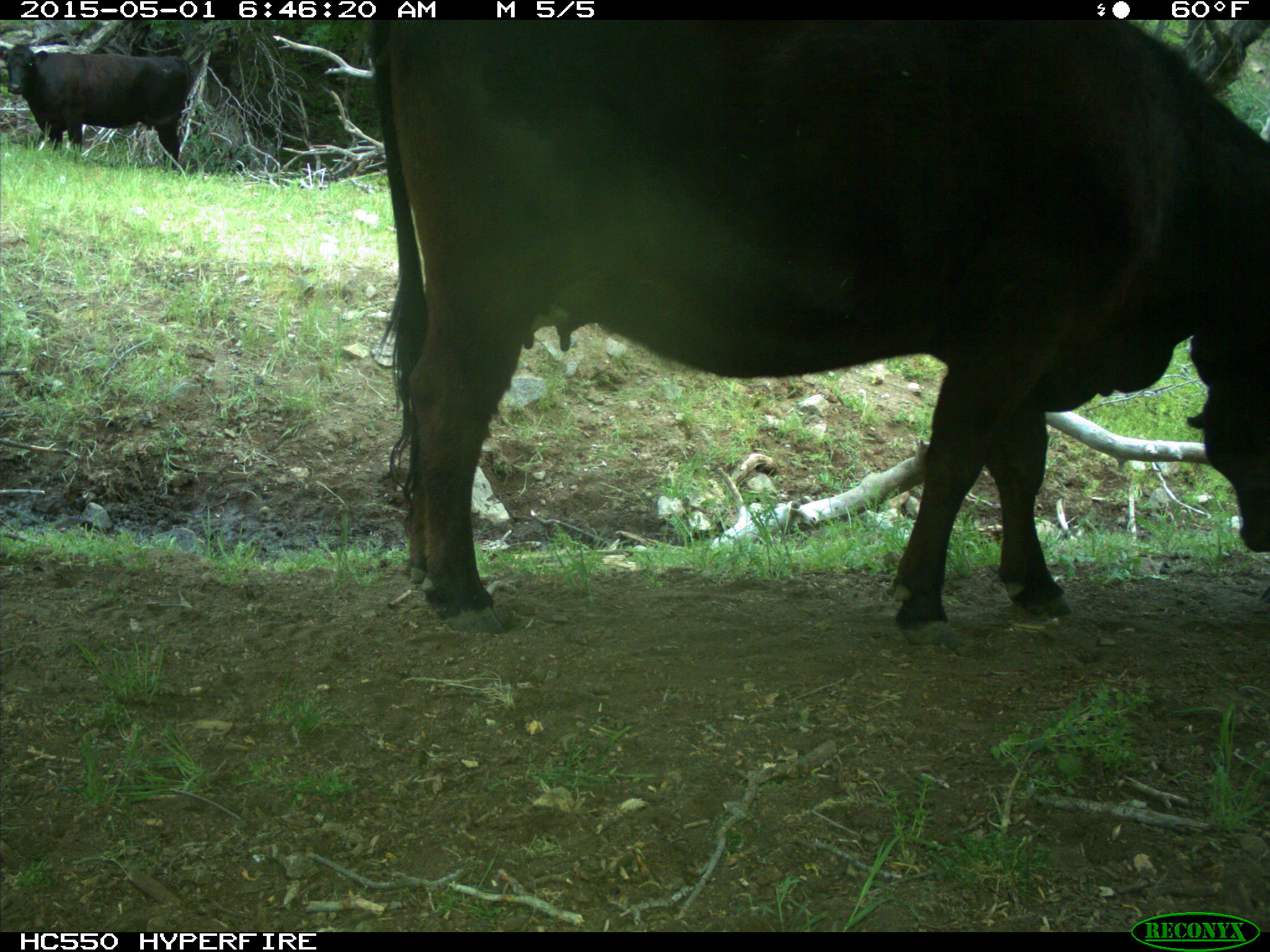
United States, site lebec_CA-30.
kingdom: Animalia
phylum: Chordata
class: Mammalia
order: Artiodactyla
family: Bovidae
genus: Bos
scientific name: Bos taurus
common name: domestic cow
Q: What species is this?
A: Bos taurus (domestic cow).